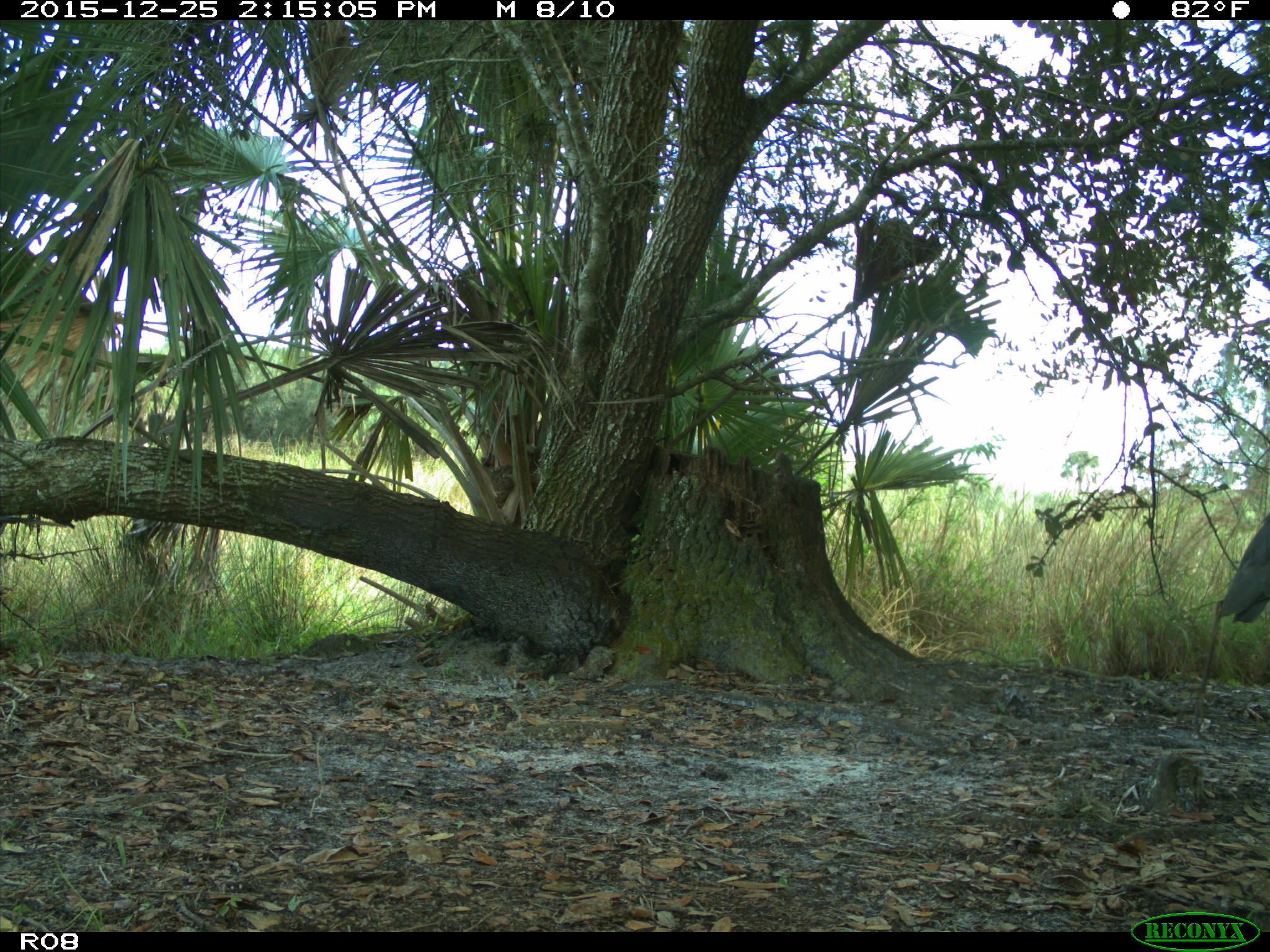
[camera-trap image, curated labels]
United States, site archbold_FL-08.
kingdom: Animalia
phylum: Chordata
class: Aves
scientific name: Aves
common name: birds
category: unidentified bird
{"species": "unidentified bird (birds) (Aves)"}